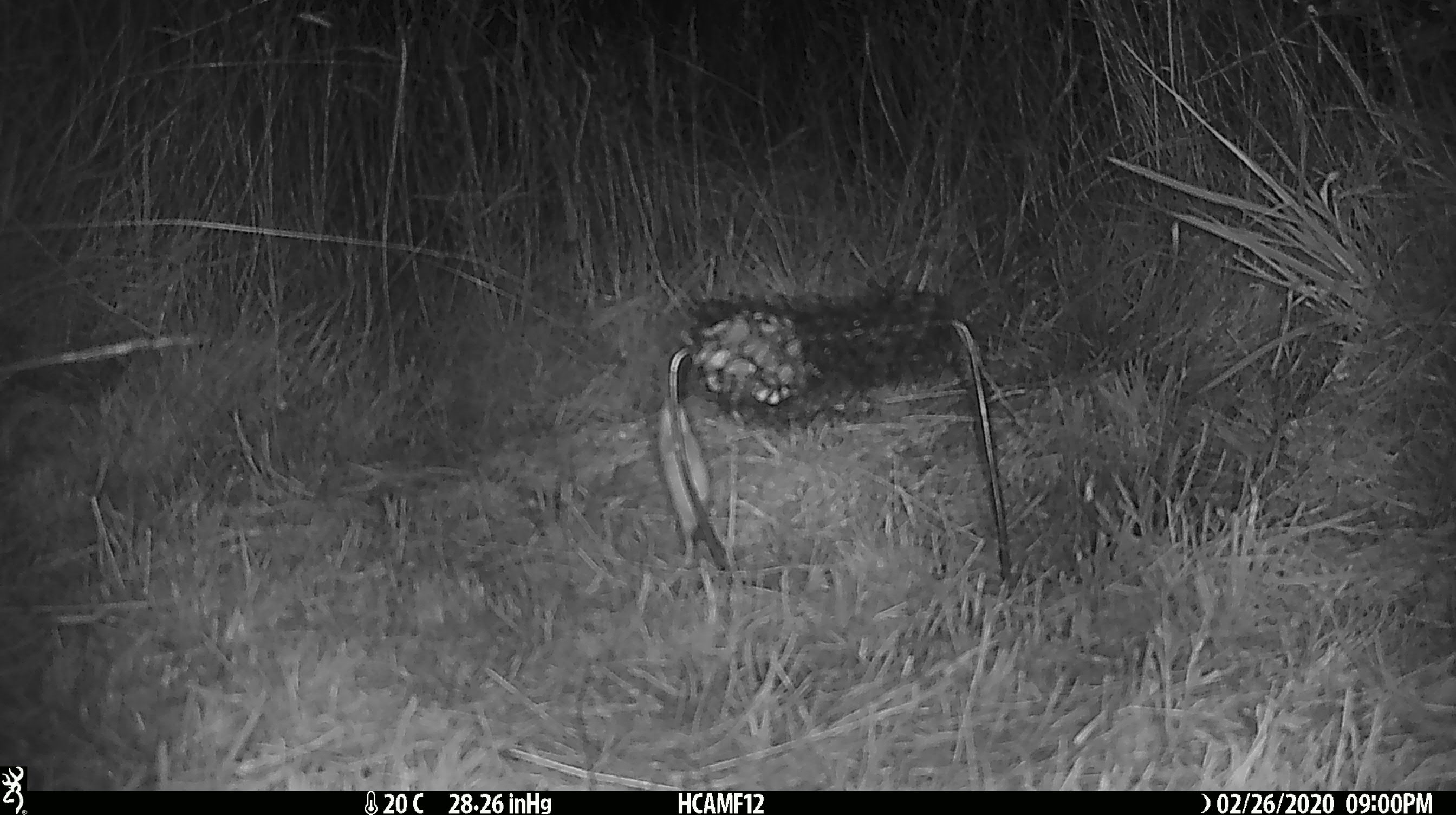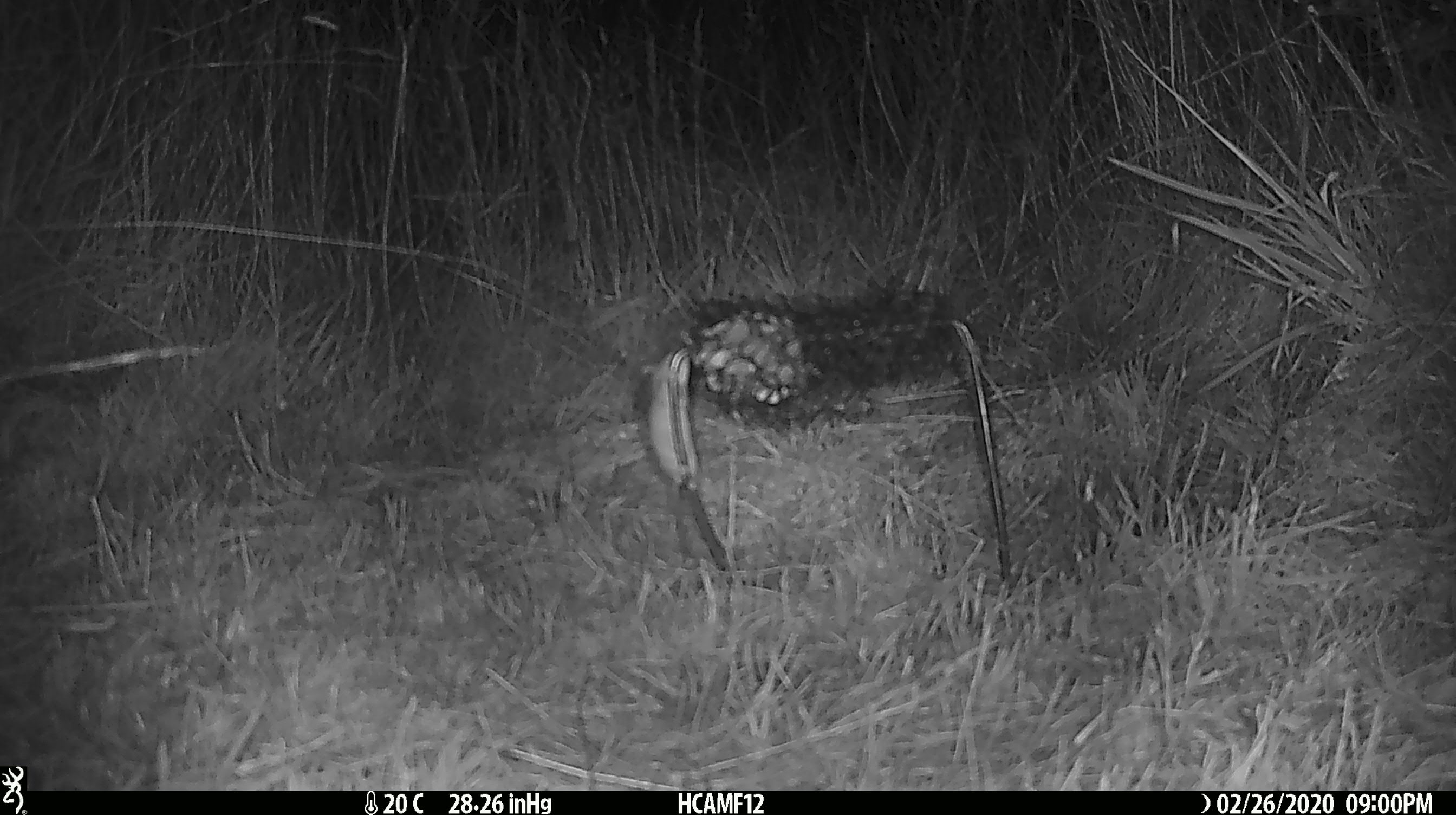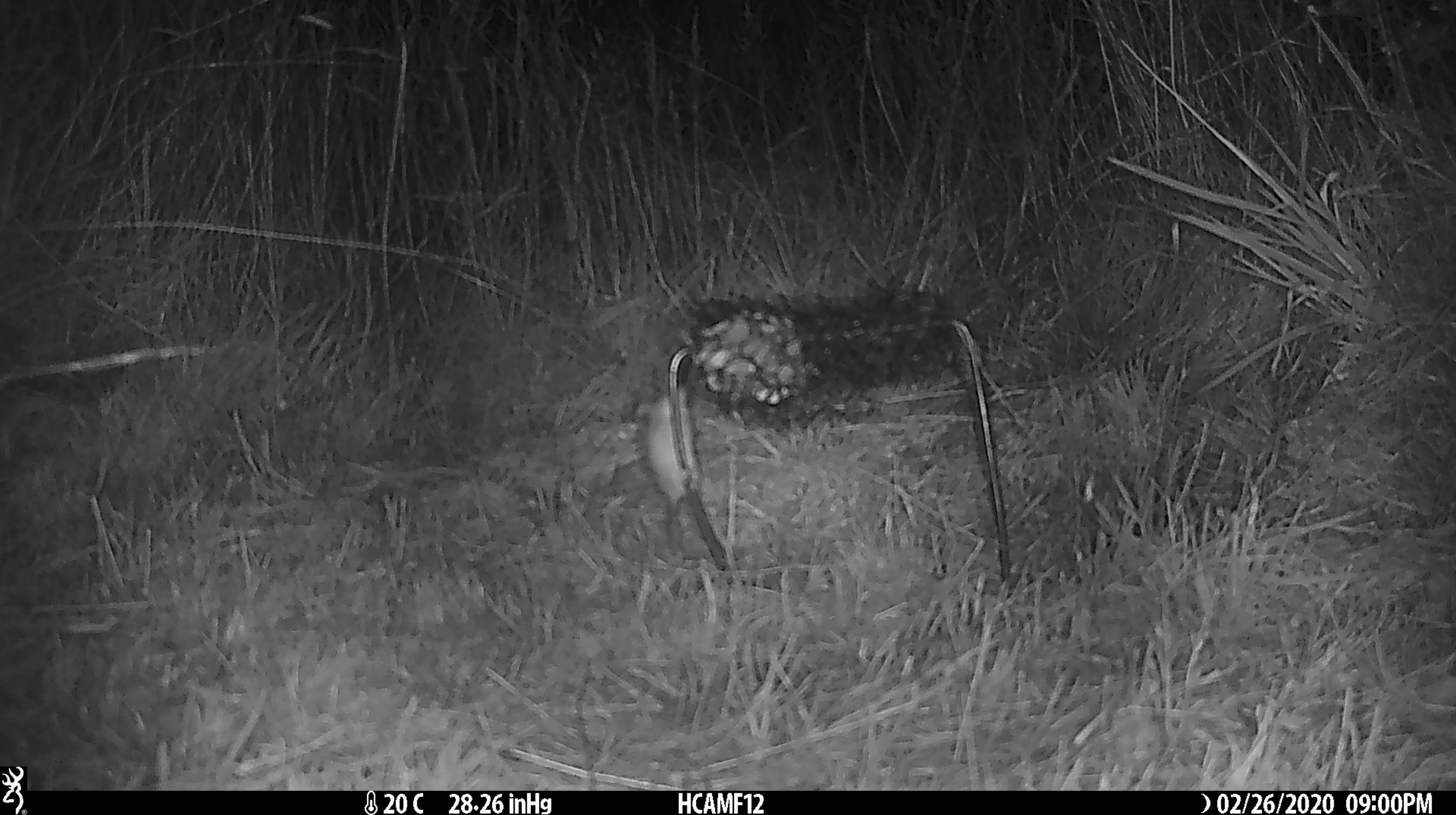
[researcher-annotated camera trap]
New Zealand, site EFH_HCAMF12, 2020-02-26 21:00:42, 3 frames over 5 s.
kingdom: Animalia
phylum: Chordata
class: Mammalia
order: Rodentia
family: Muridae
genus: Mus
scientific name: Mus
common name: mouse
Mouse (Mus).